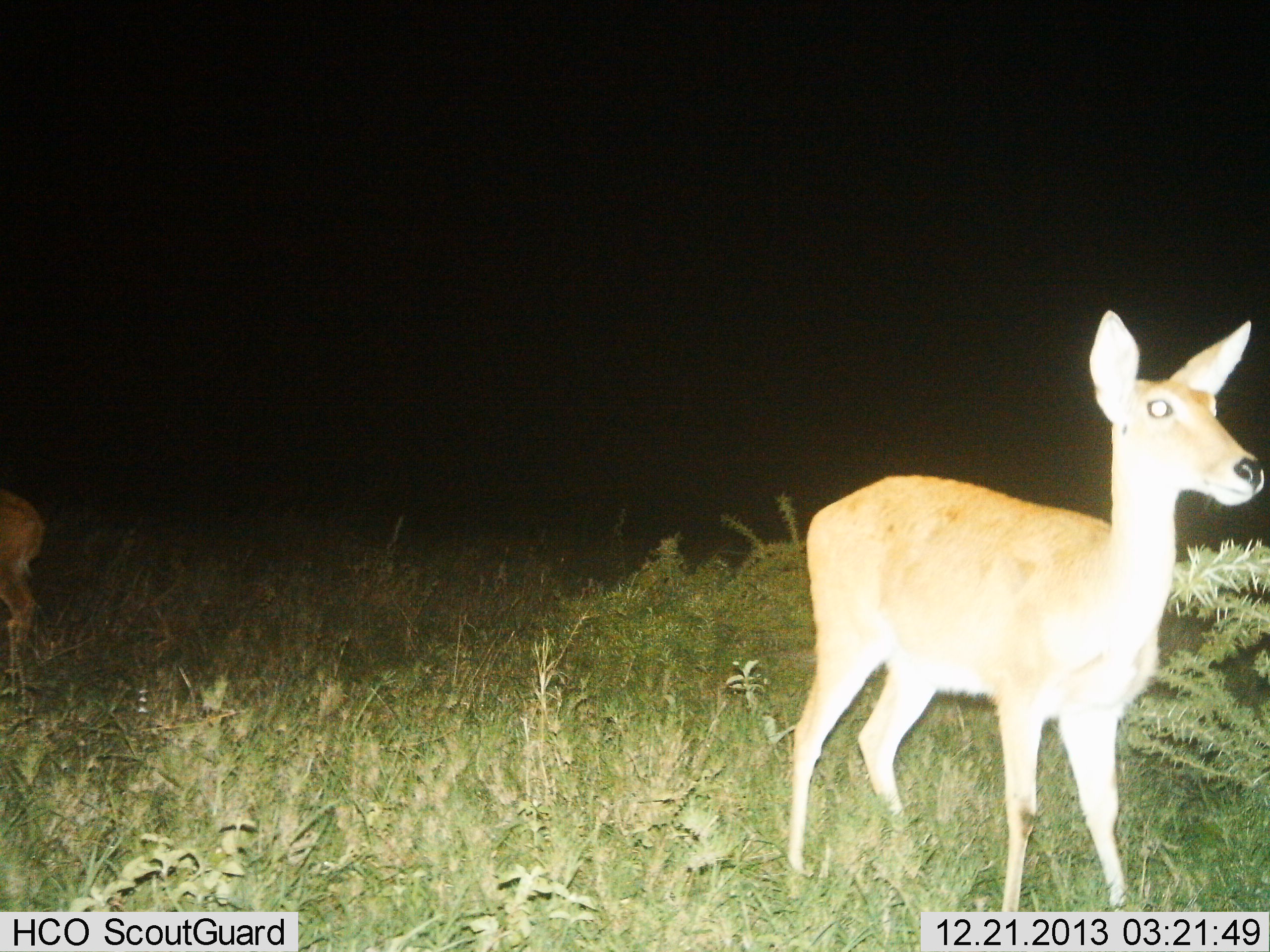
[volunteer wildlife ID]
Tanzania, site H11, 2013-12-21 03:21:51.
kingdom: Animalia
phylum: Chordata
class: Mammalia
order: Artiodactyla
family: Bovidae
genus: Redunca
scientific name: Redunca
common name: reedbuck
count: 2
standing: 90%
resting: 0%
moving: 10%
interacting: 0%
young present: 0%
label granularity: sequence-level